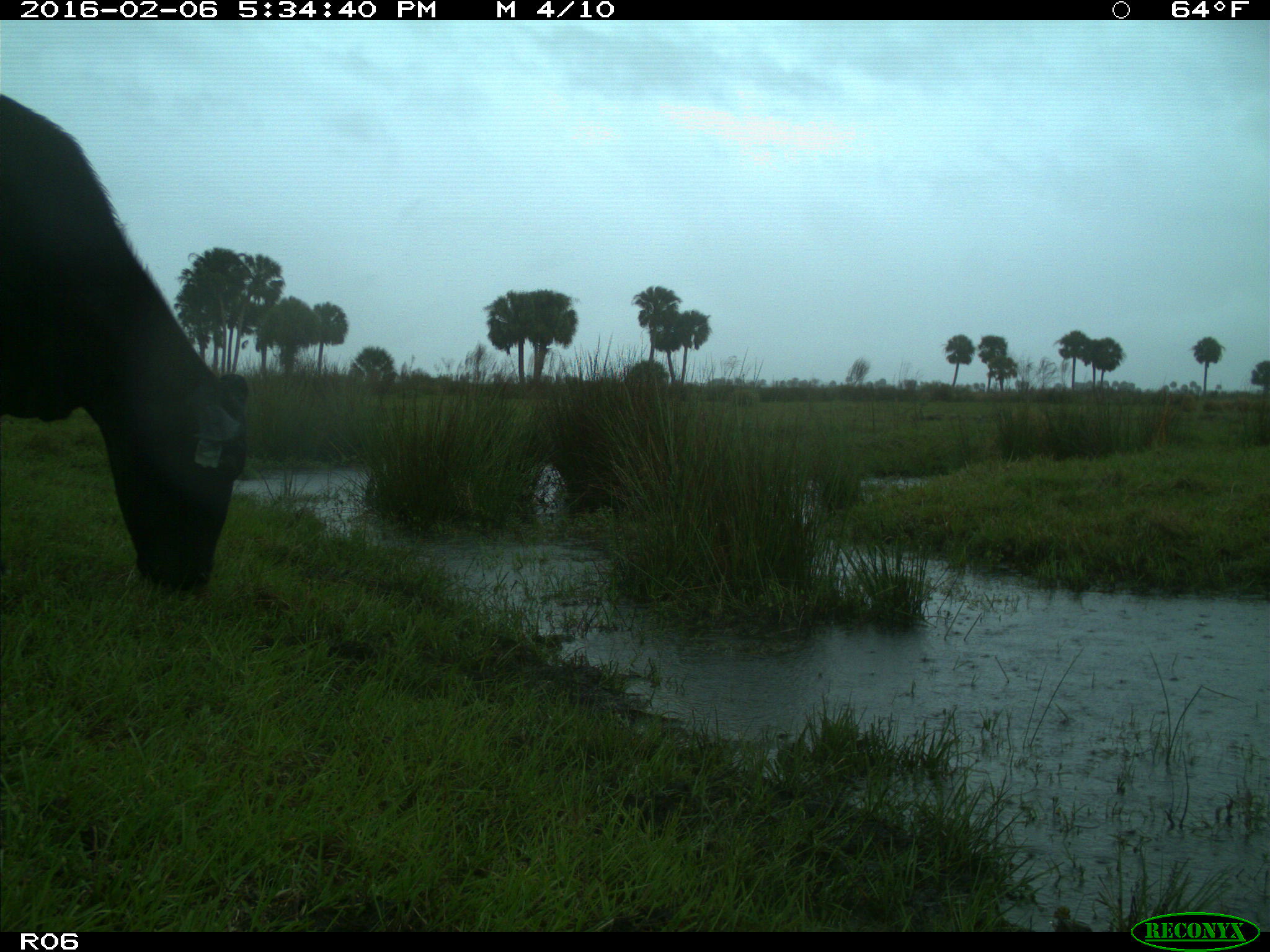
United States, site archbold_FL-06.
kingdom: Animalia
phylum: Chordata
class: Mammalia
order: Artiodactyla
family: Bovidae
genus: Bos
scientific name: Bos taurus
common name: domestic cow